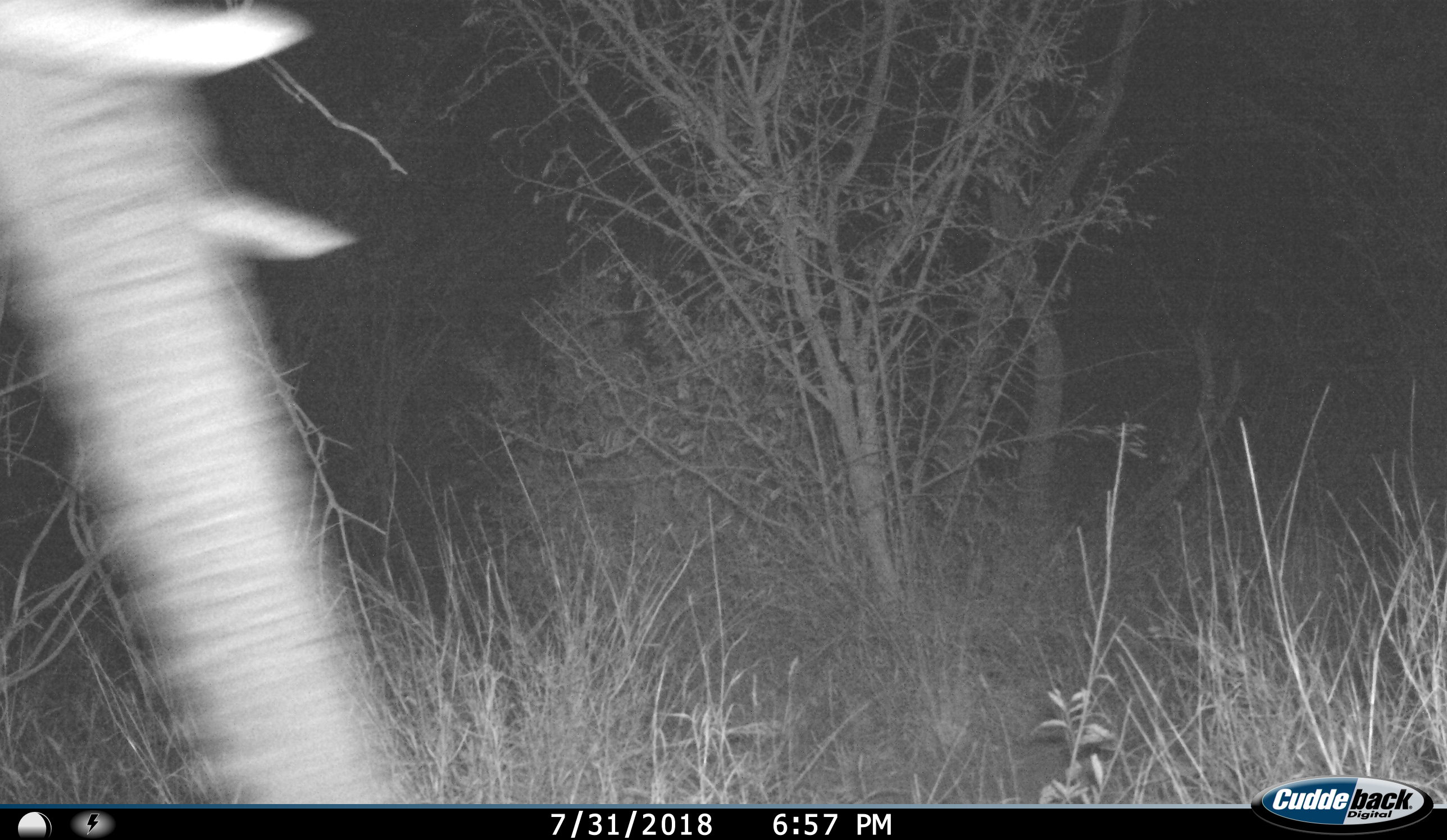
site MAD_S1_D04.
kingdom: Animalia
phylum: Chordata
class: Mammalia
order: Proboscidea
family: Elephantidae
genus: Loxodonta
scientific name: Loxodonta africana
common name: african bush elephant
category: elephant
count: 1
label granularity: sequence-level